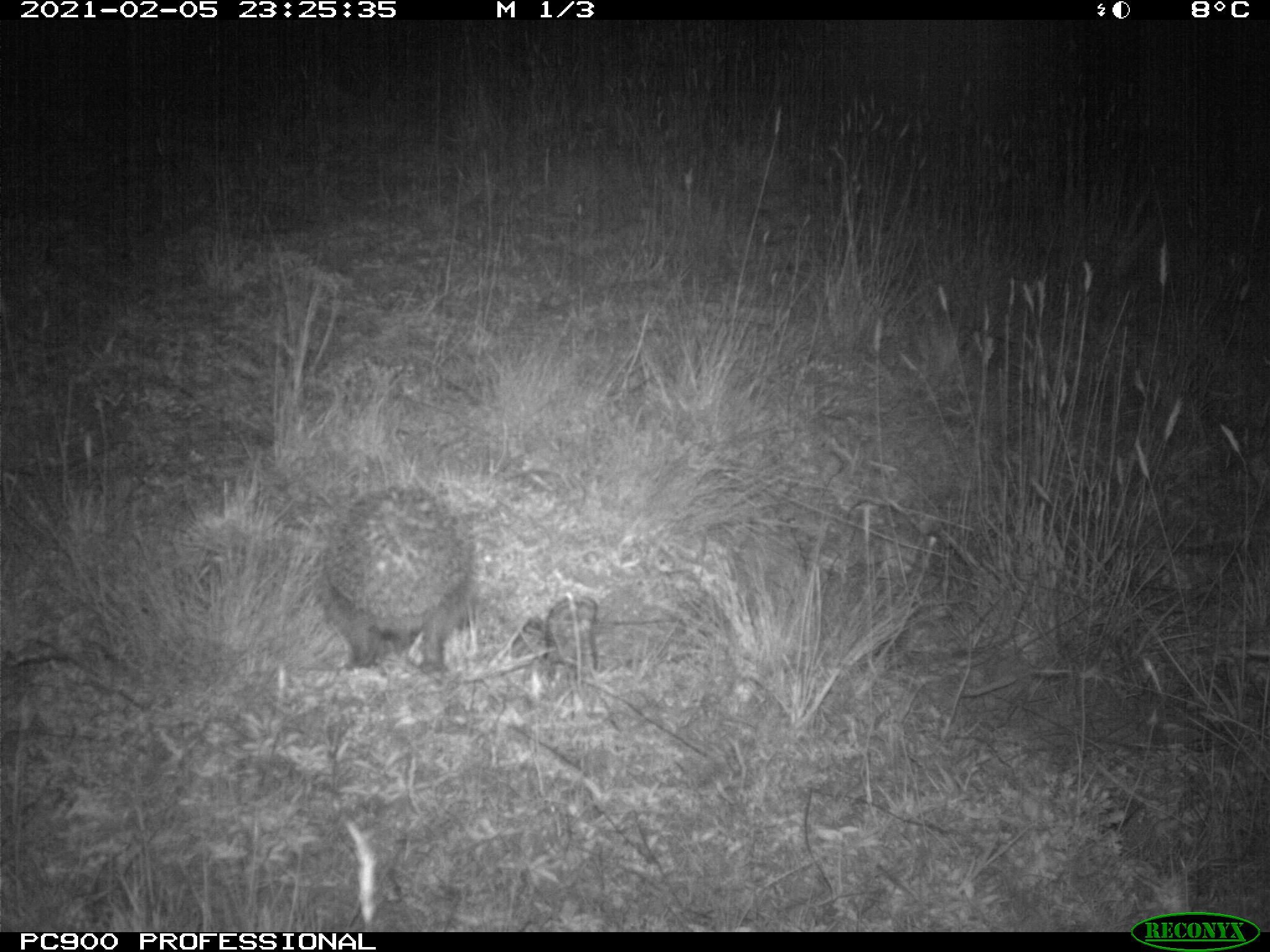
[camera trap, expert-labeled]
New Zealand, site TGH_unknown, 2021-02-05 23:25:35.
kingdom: Animalia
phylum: Chordata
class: Mammalia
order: Eulipotyphla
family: Erinaceidae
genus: Erinaceus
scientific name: Erinaceus europaeus europaeus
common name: european hedgehog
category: hedgehog